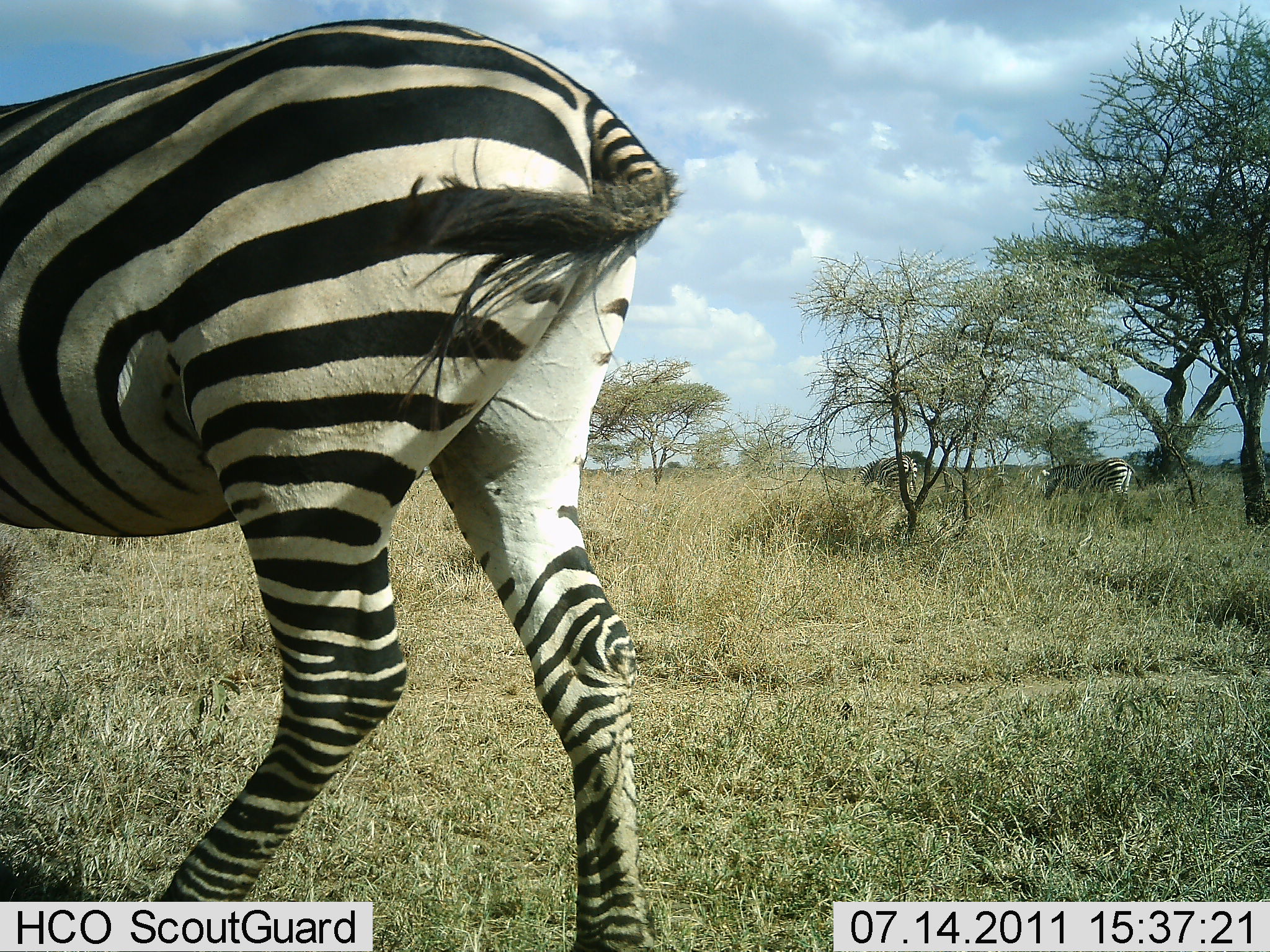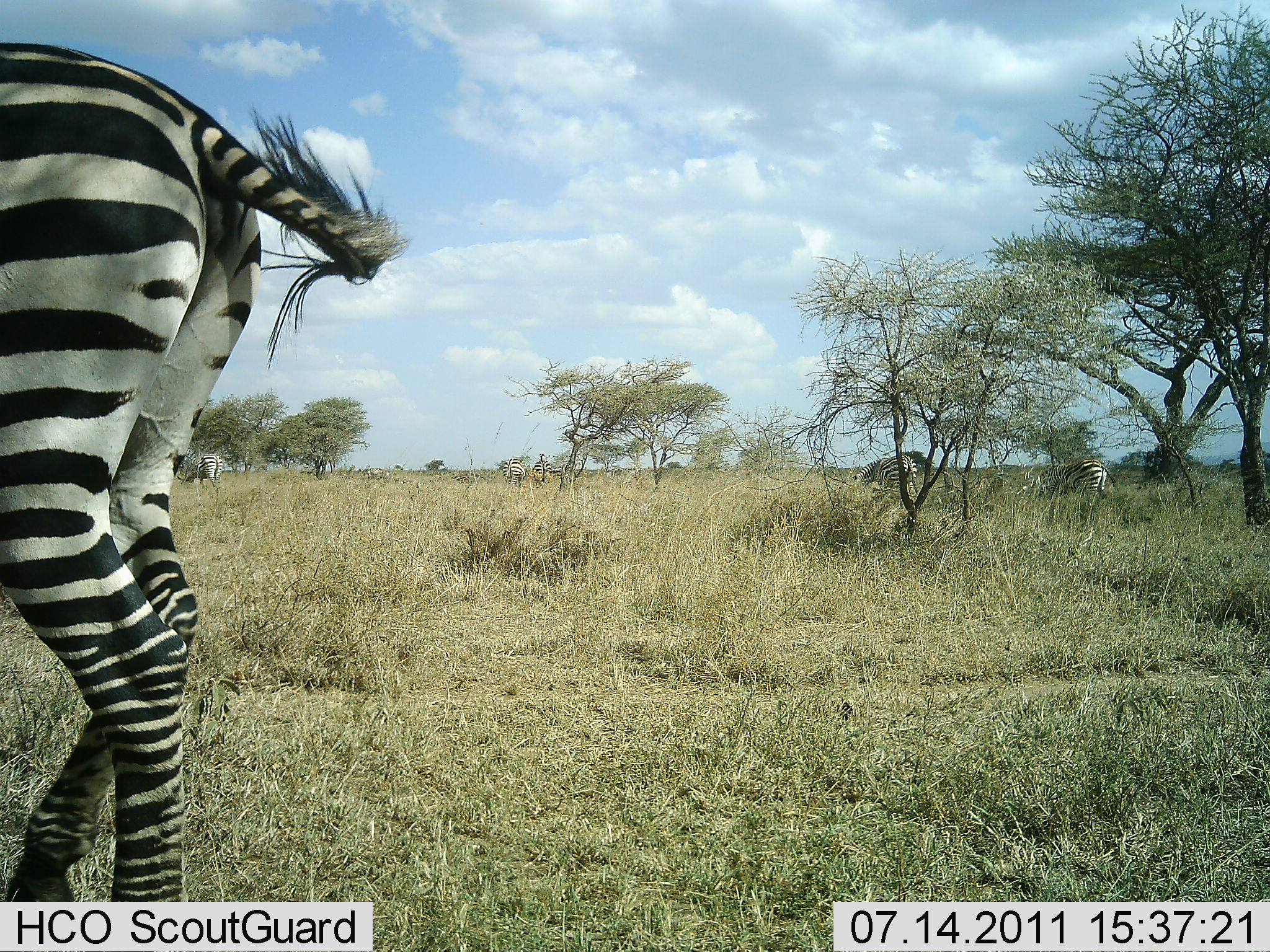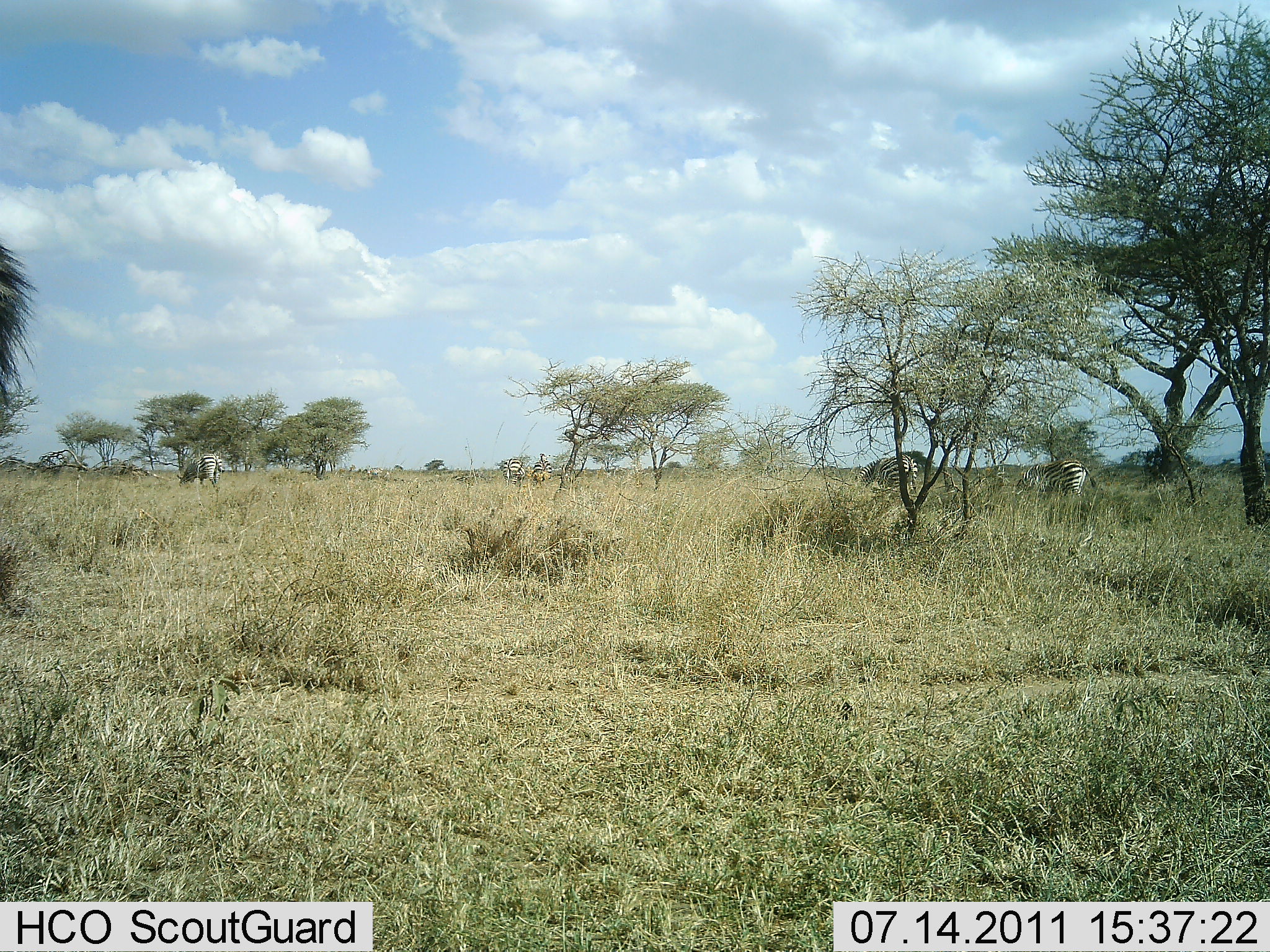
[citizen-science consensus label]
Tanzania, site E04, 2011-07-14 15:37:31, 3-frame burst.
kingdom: Animalia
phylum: Chordata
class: Mammalia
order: Perissodactyla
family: Equidae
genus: Equus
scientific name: Equus quagga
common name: plains zebra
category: zebra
Zebra (plains zebra) (Equus quagga), count 6. Behavior (volunteer vote fractions): standing 50%, resting 8%, moving 75%, interacting 0%. Young present (vote fraction): 0%. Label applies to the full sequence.